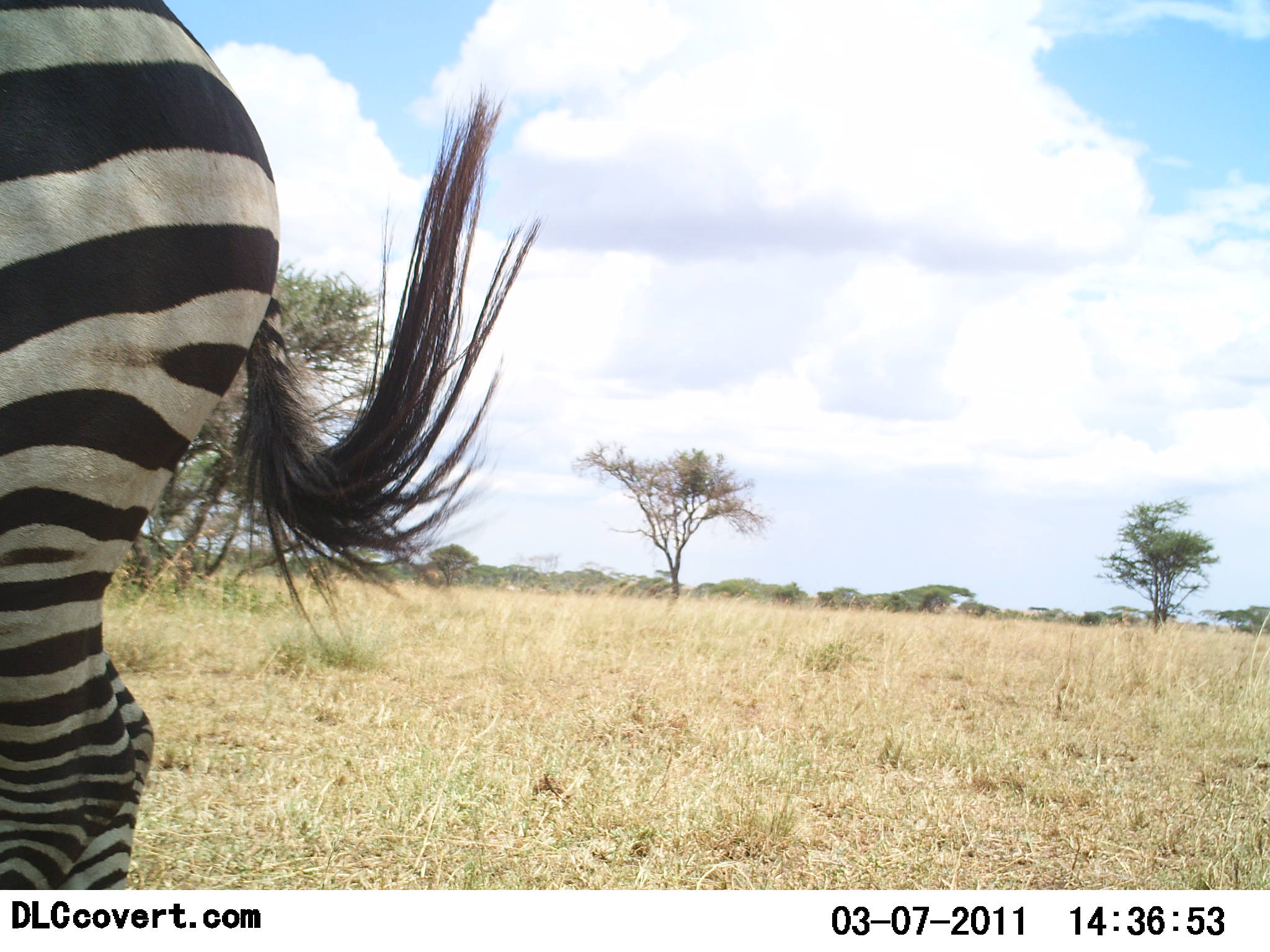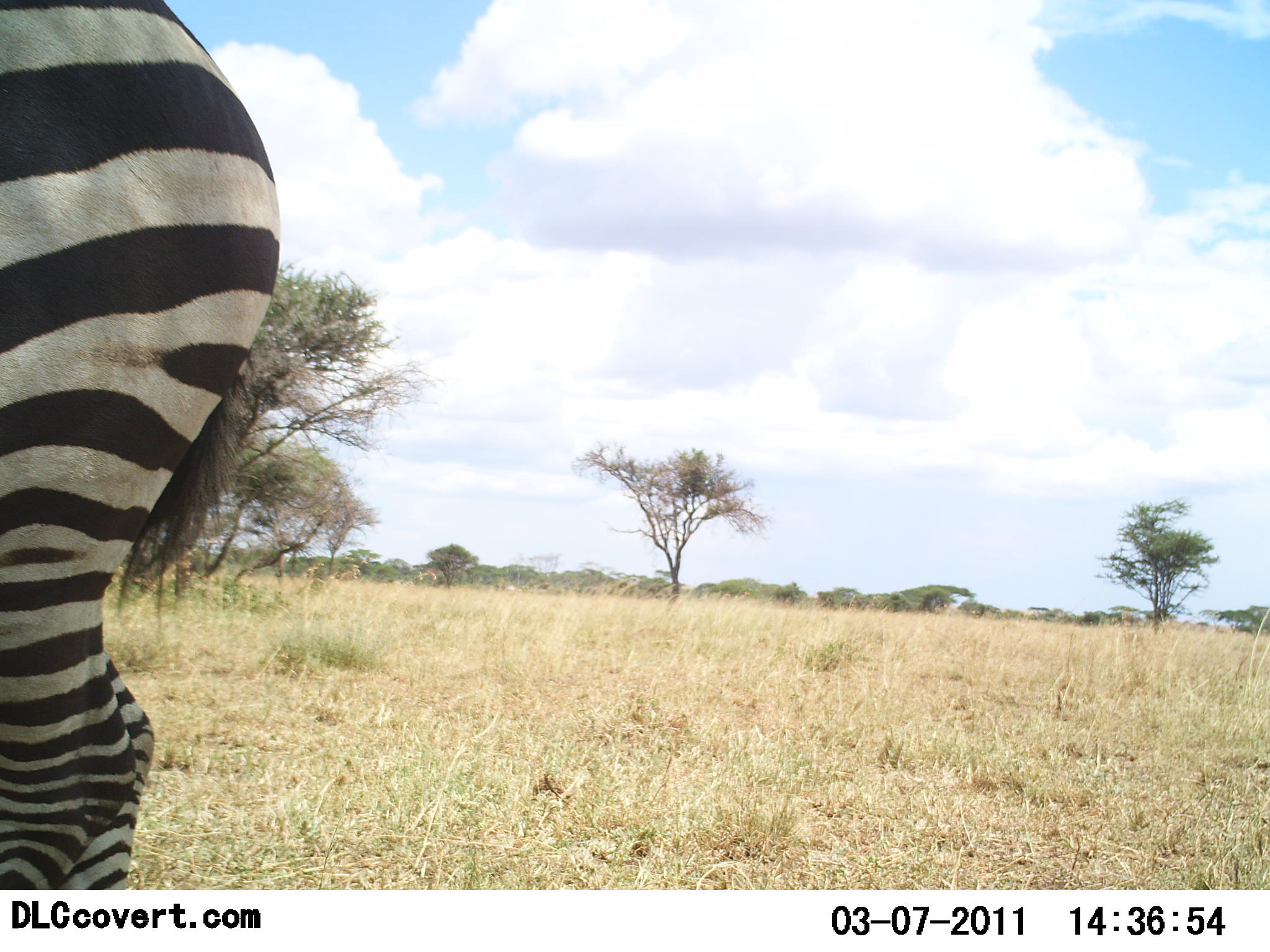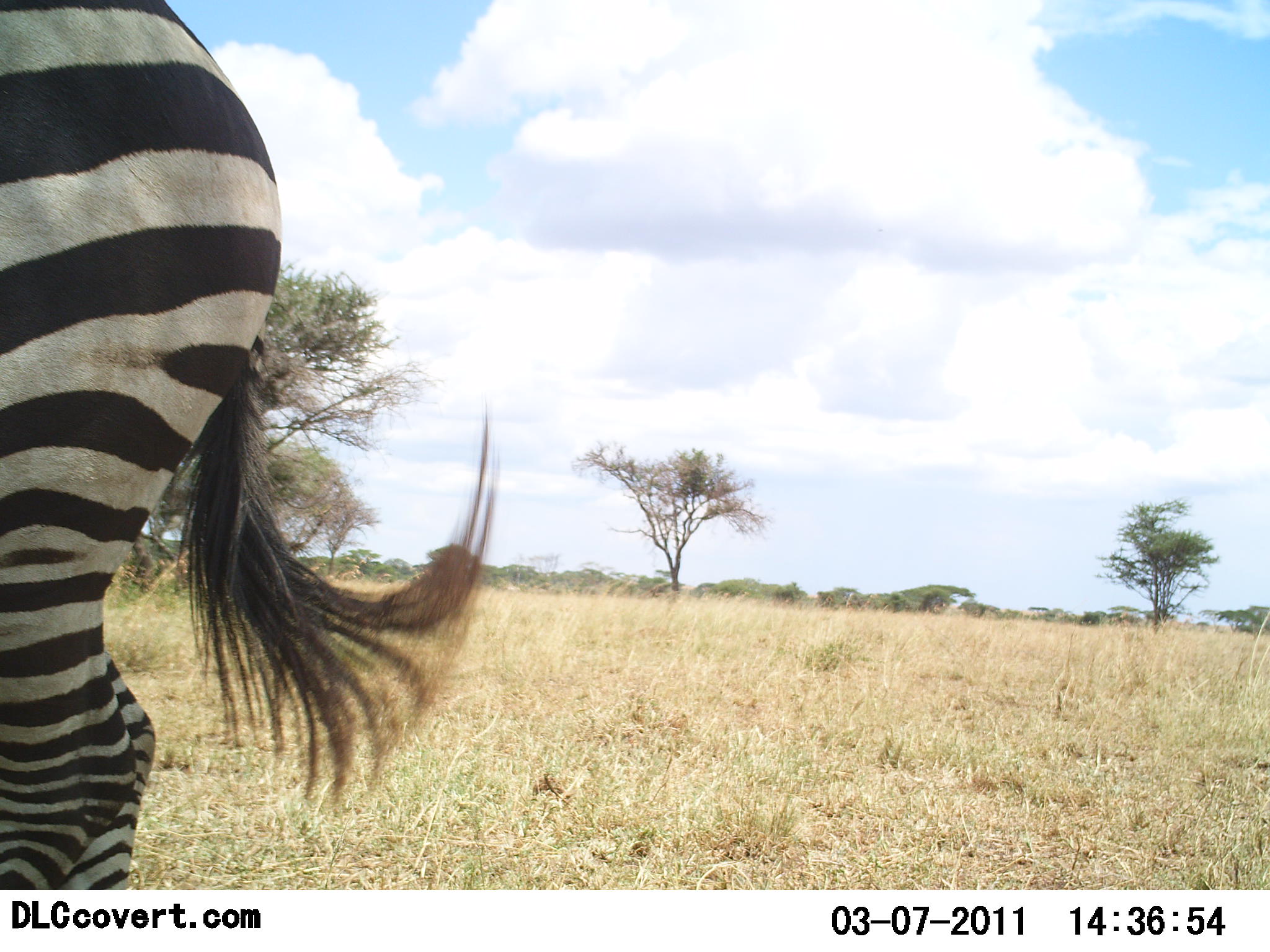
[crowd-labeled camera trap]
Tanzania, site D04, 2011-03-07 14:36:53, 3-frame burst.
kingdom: Animalia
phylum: Chordata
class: Mammalia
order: Perissodactyla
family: Equidae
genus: Equus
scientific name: Equus quagga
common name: plains zebra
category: zebra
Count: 1.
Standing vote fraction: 100%.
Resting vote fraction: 0%.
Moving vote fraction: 0%.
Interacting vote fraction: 0%.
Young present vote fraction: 0%.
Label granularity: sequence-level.